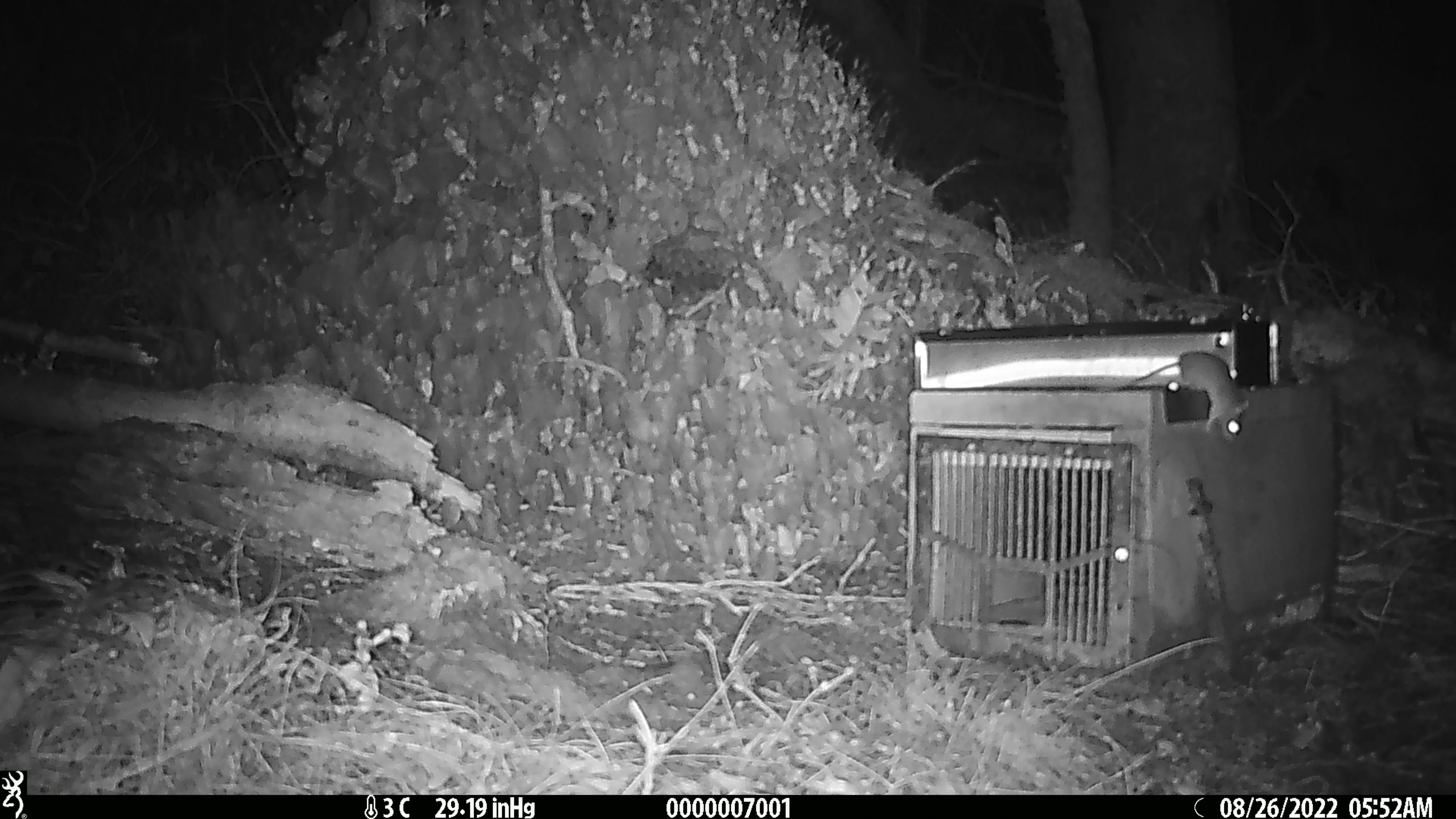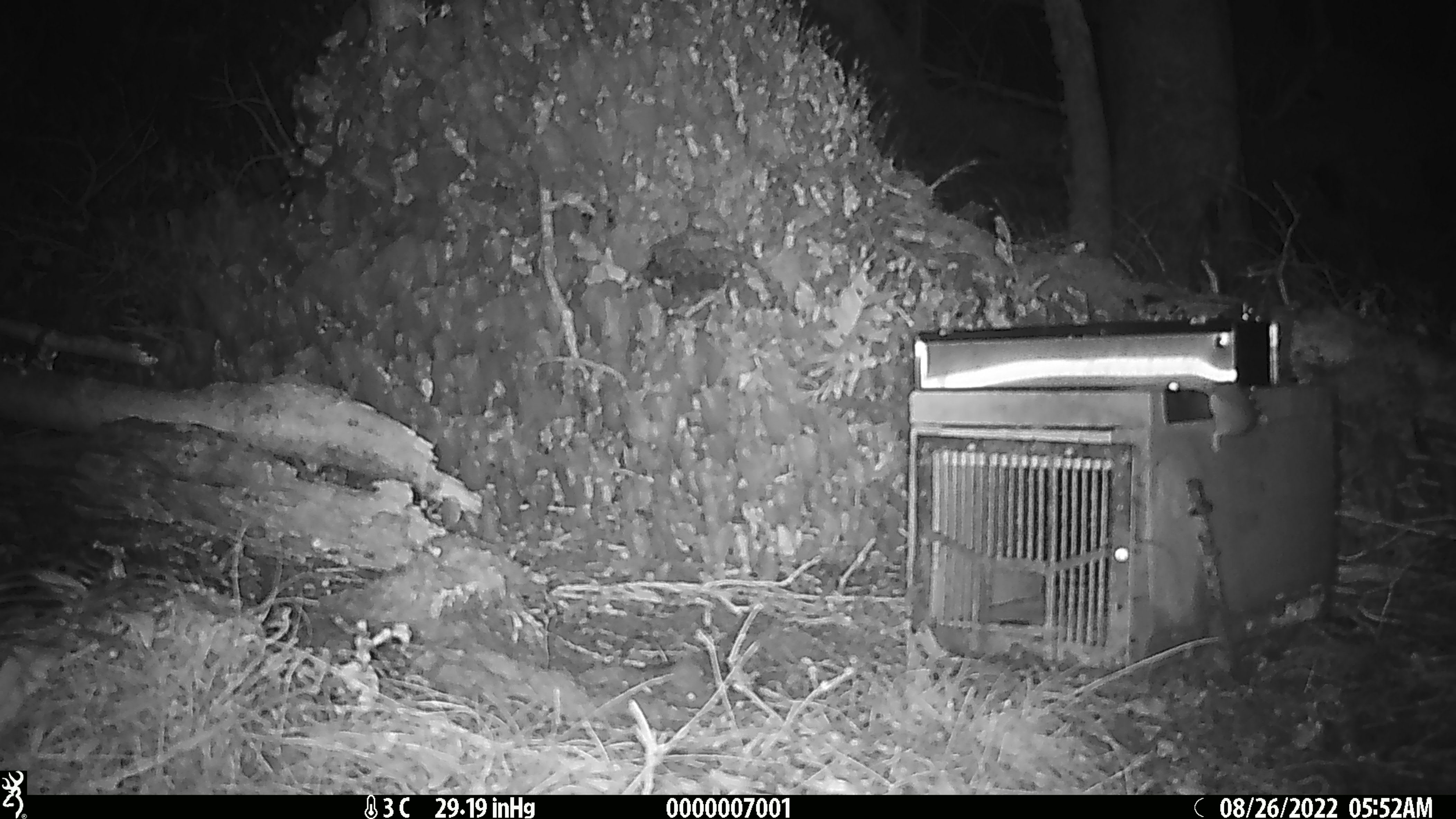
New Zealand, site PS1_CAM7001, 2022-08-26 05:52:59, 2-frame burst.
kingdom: Animalia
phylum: Chordata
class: Mammalia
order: Rodentia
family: Muridae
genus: Mus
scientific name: Mus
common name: mouse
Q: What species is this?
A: Mouse (Mus).